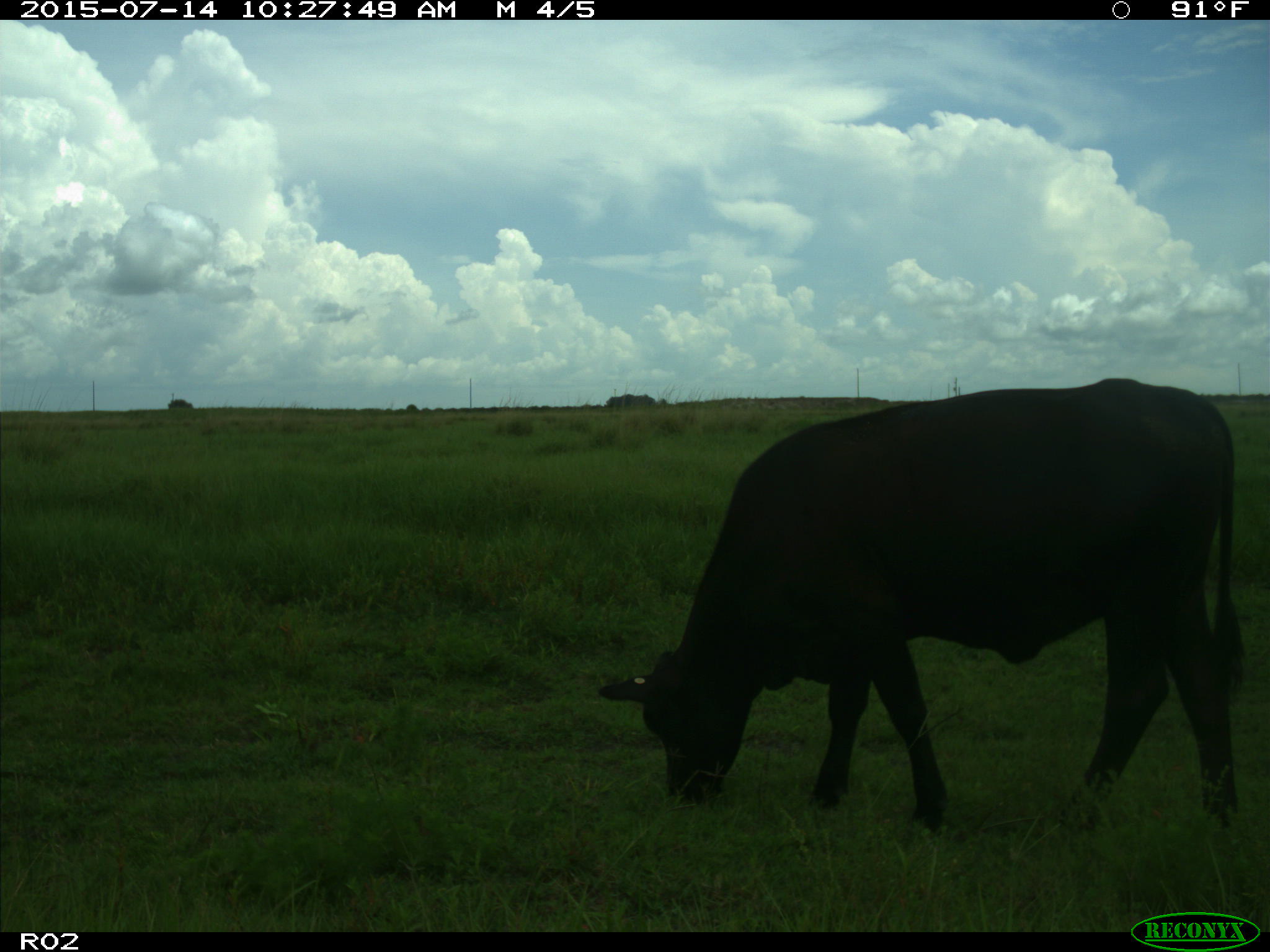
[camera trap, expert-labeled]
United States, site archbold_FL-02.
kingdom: Animalia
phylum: Chordata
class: Mammalia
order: Artiodactyla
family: Bovidae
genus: Bos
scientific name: Bos taurus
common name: domestic cow